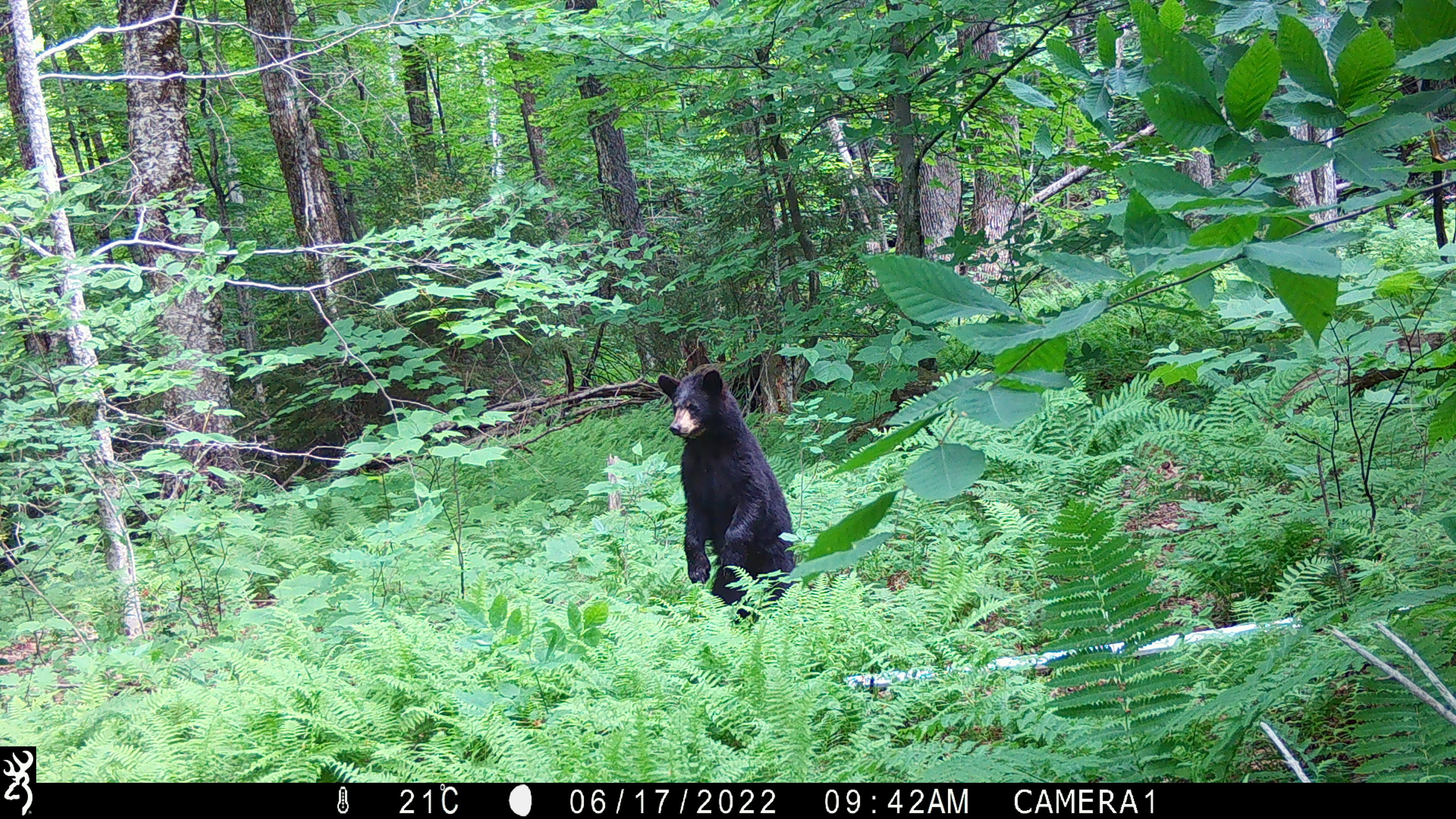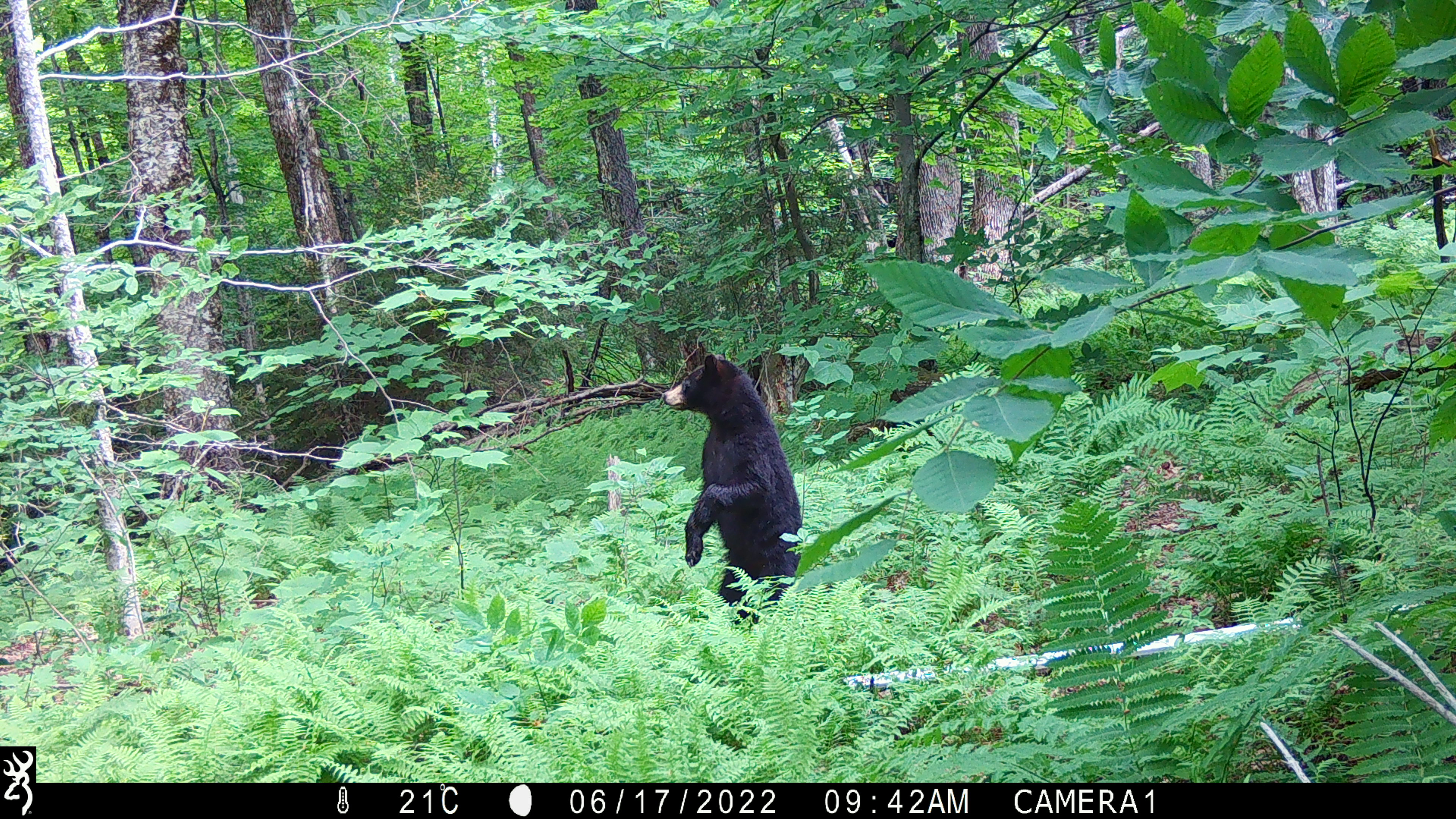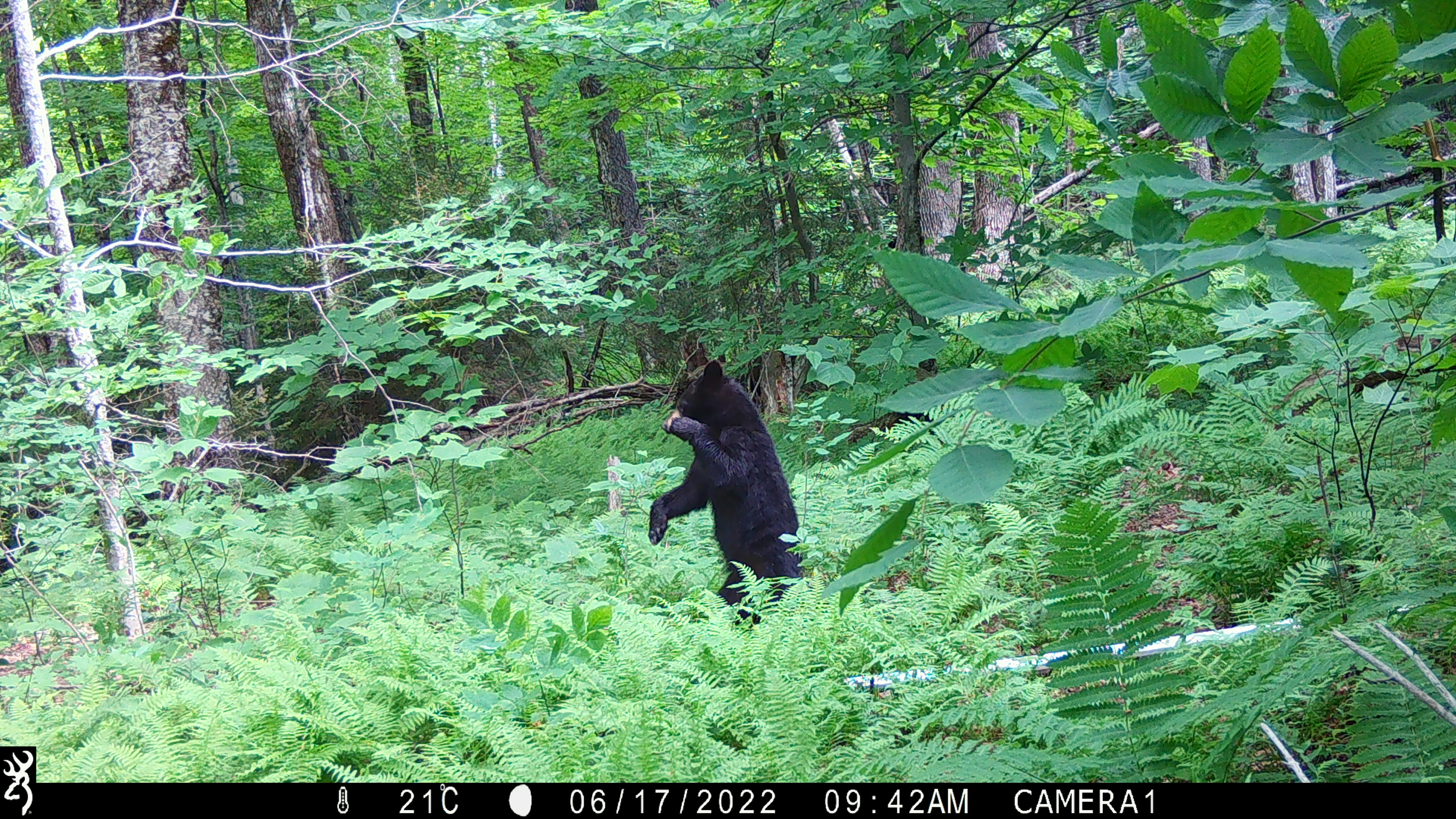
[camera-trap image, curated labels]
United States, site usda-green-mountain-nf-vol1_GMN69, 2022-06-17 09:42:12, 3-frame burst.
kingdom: Animalia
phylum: Chordata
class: Mammalia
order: Carnivora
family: Ursidae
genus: Ursus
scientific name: Ursus americanus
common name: black bear